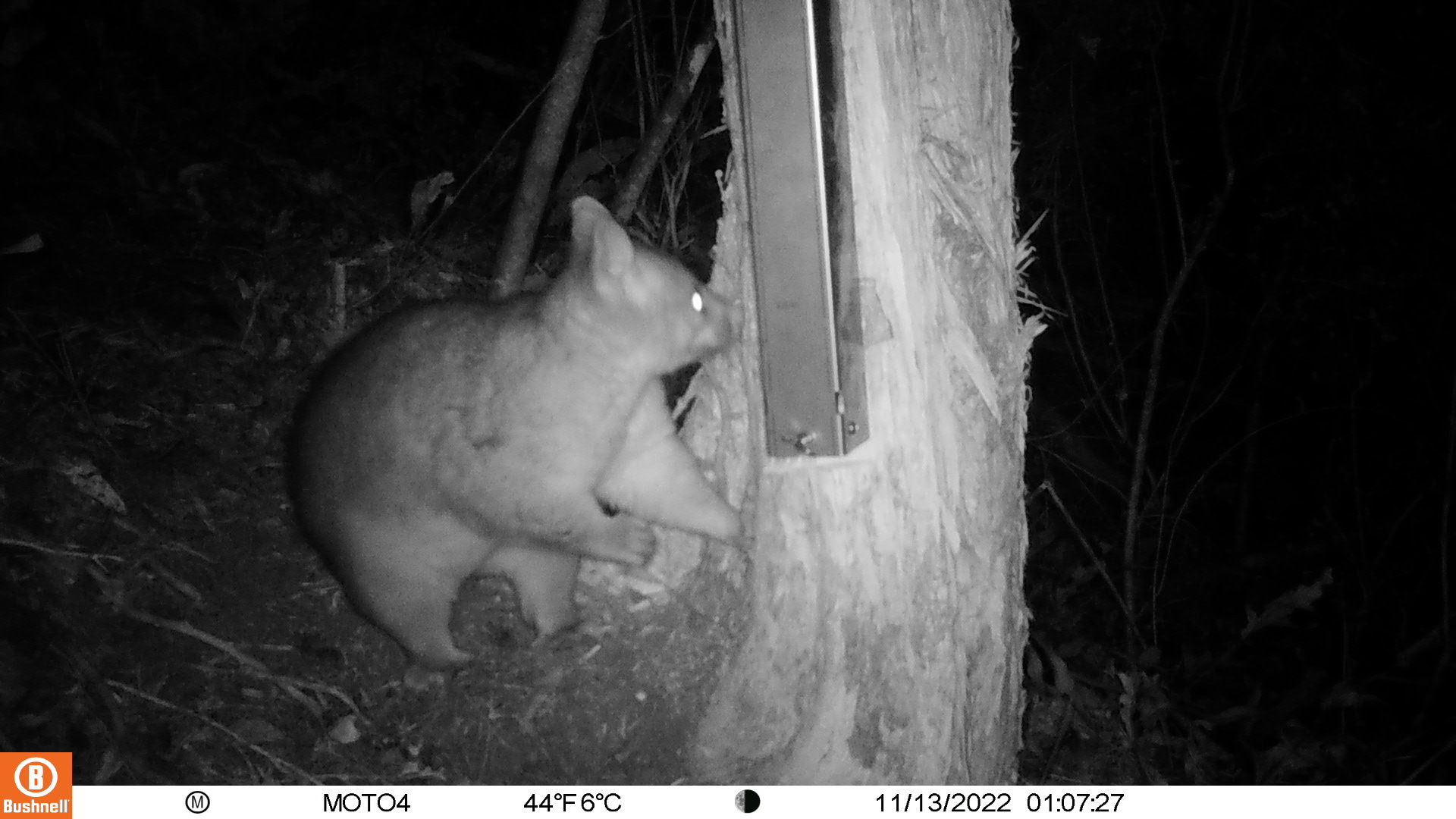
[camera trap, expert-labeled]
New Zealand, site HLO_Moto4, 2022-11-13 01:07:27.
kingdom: Animalia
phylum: Chordata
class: Mammalia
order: Diprotodontia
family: Phalangeridae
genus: Trichosurus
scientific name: Trichosurus vulpecula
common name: common brushtail possum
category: possum